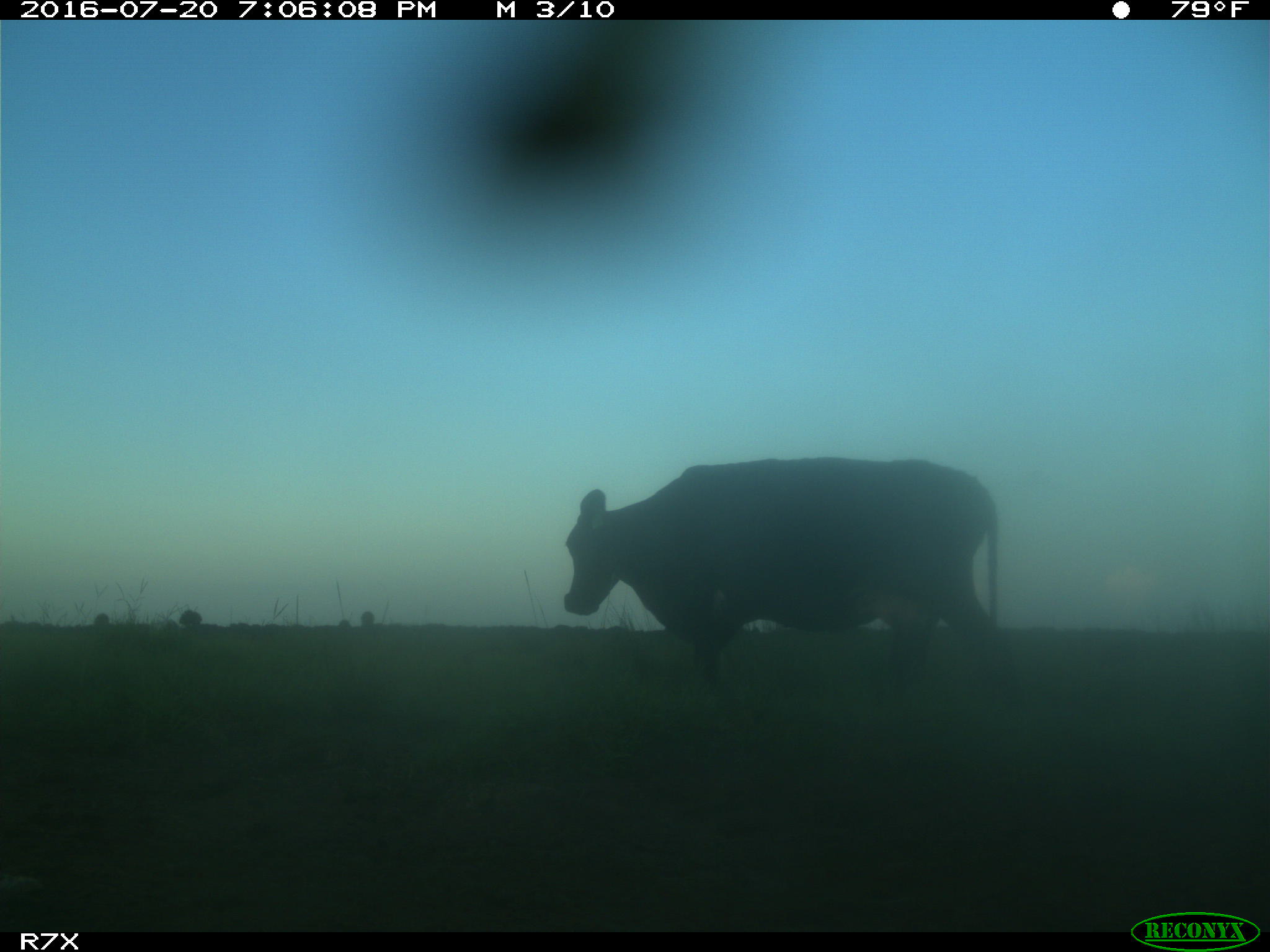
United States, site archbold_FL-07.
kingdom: Animalia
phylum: Chordata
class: Mammalia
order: Artiodactyla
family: Bovidae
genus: Bos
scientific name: Bos taurus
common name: domestic cow